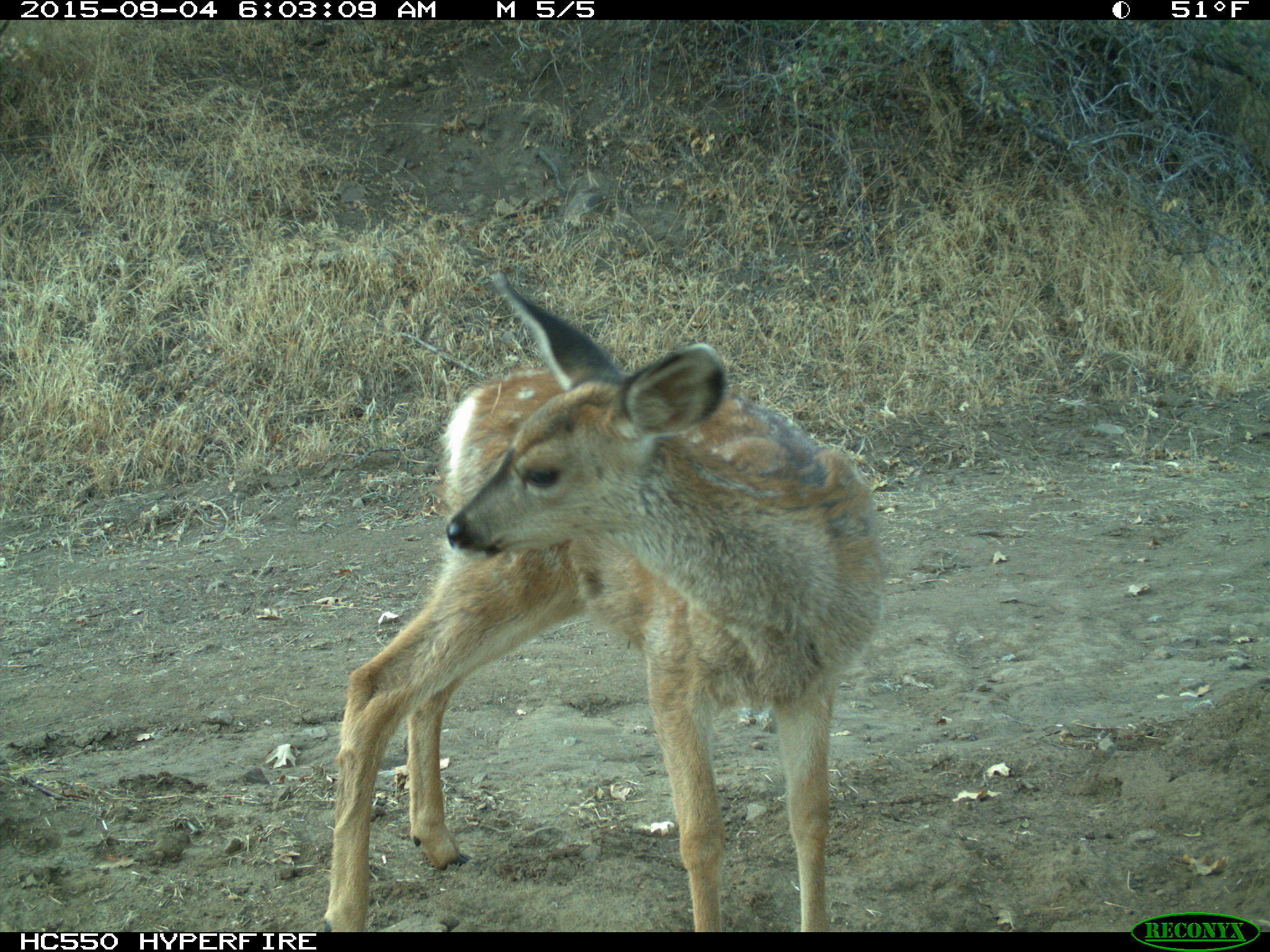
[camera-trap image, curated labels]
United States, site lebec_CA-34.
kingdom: Animalia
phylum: Chordata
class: Mammalia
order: Artiodactyla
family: Cervidae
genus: Odocoileus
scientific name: Odocoileus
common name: deer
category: unidentified deer